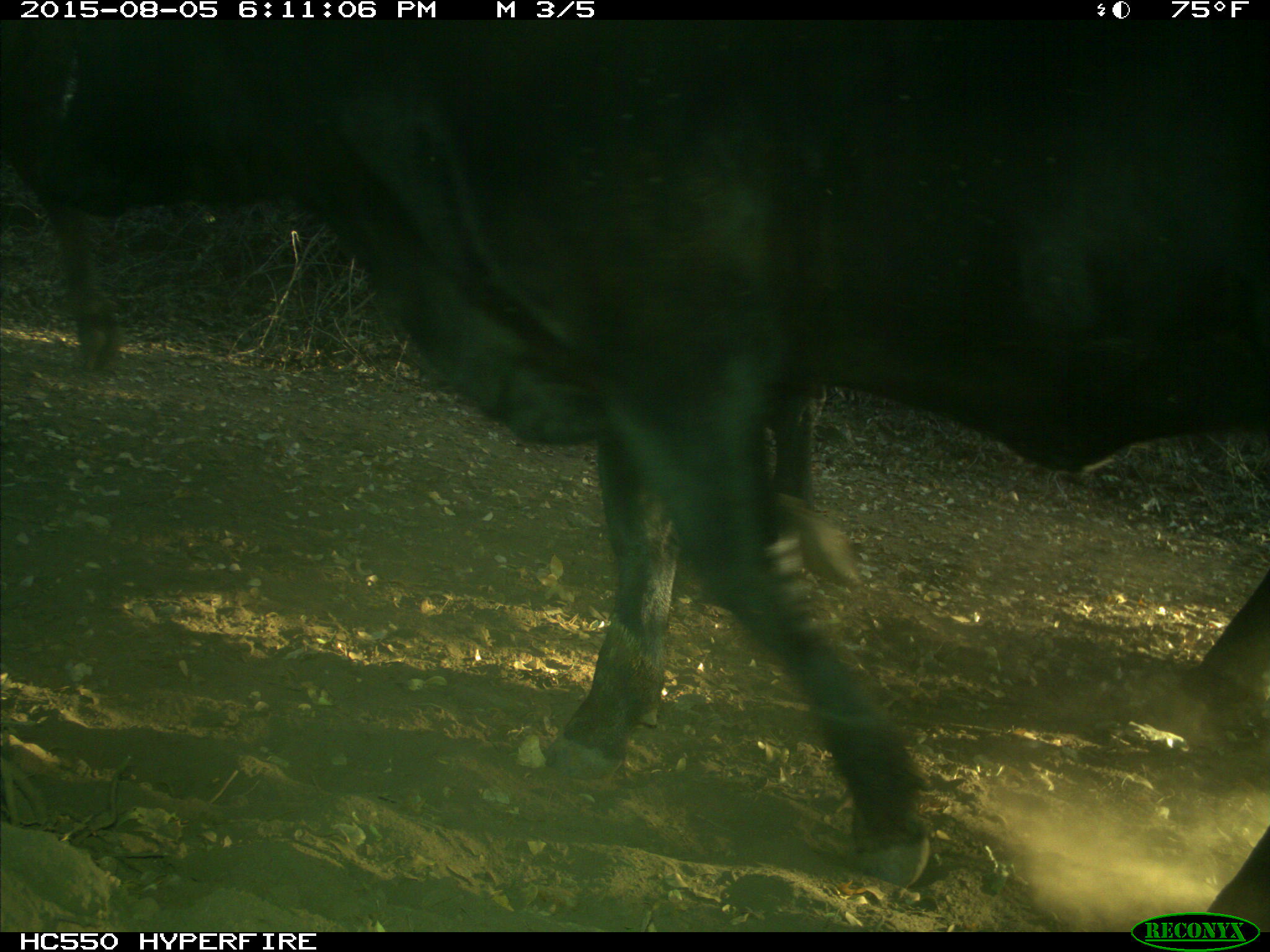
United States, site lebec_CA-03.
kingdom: Animalia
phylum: Chordata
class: Mammalia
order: Artiodactyla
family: Bovidae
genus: Bos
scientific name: Bos taurus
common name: domestic cow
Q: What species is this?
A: Bos taurus (domestic cow).